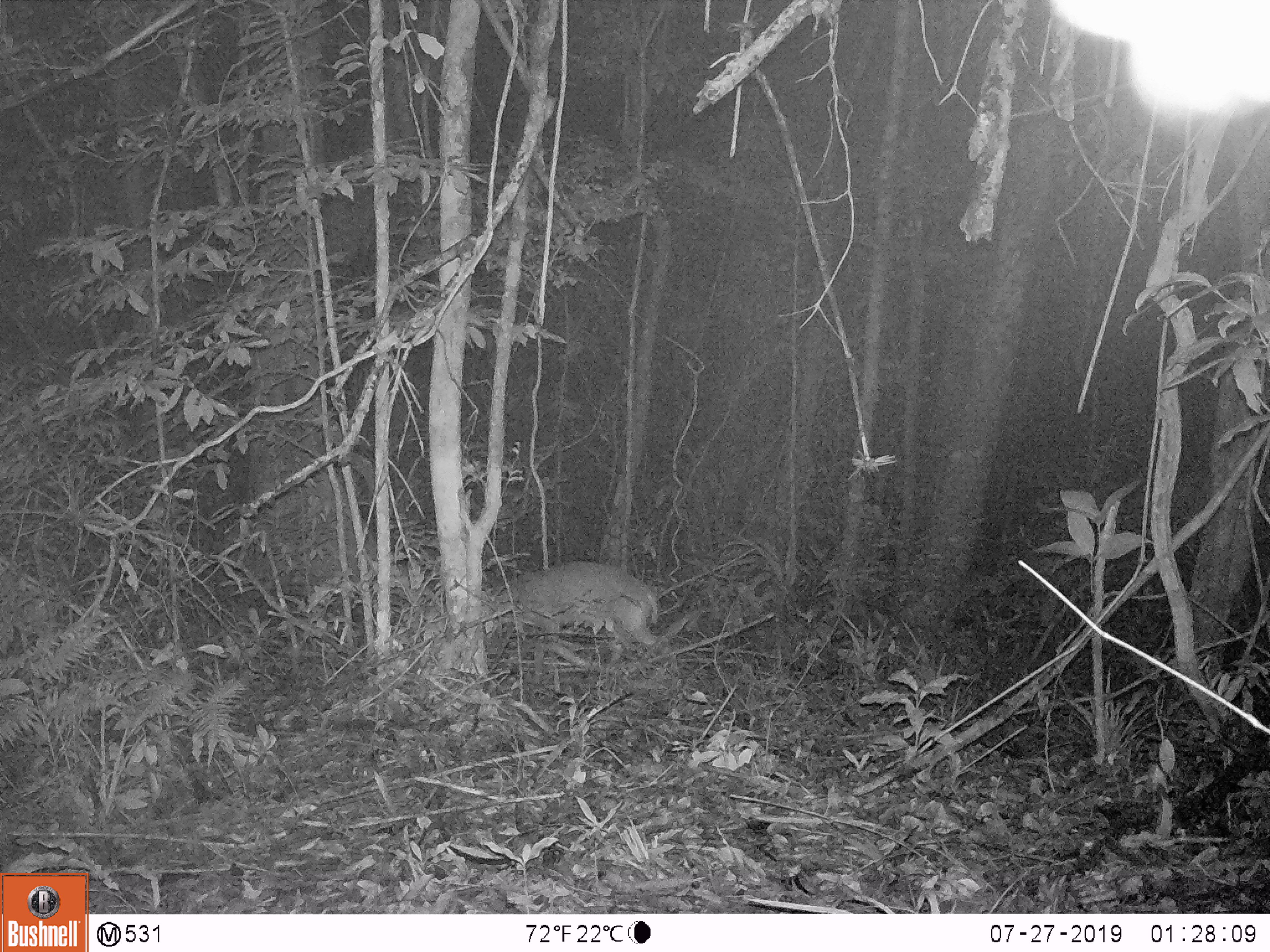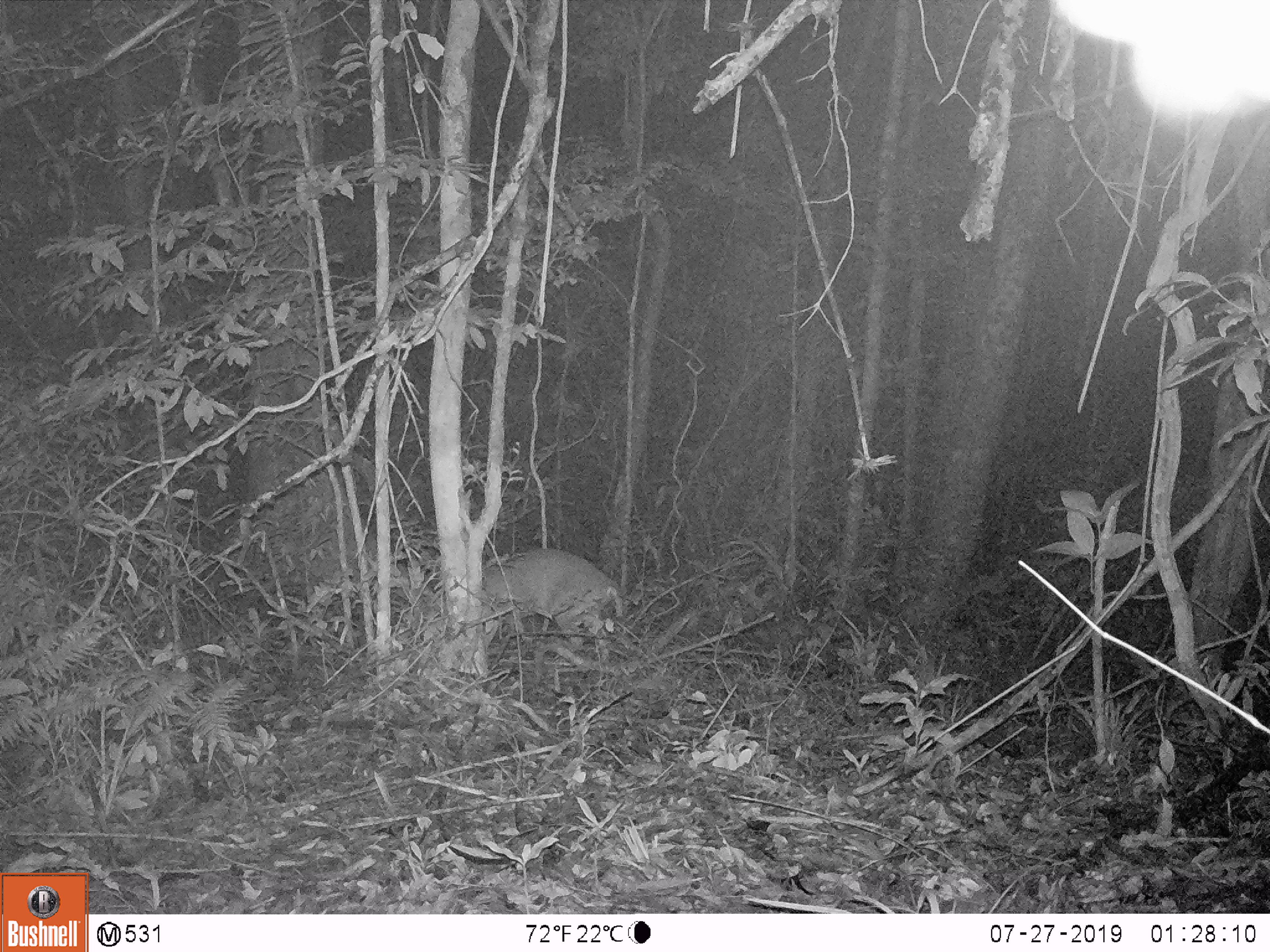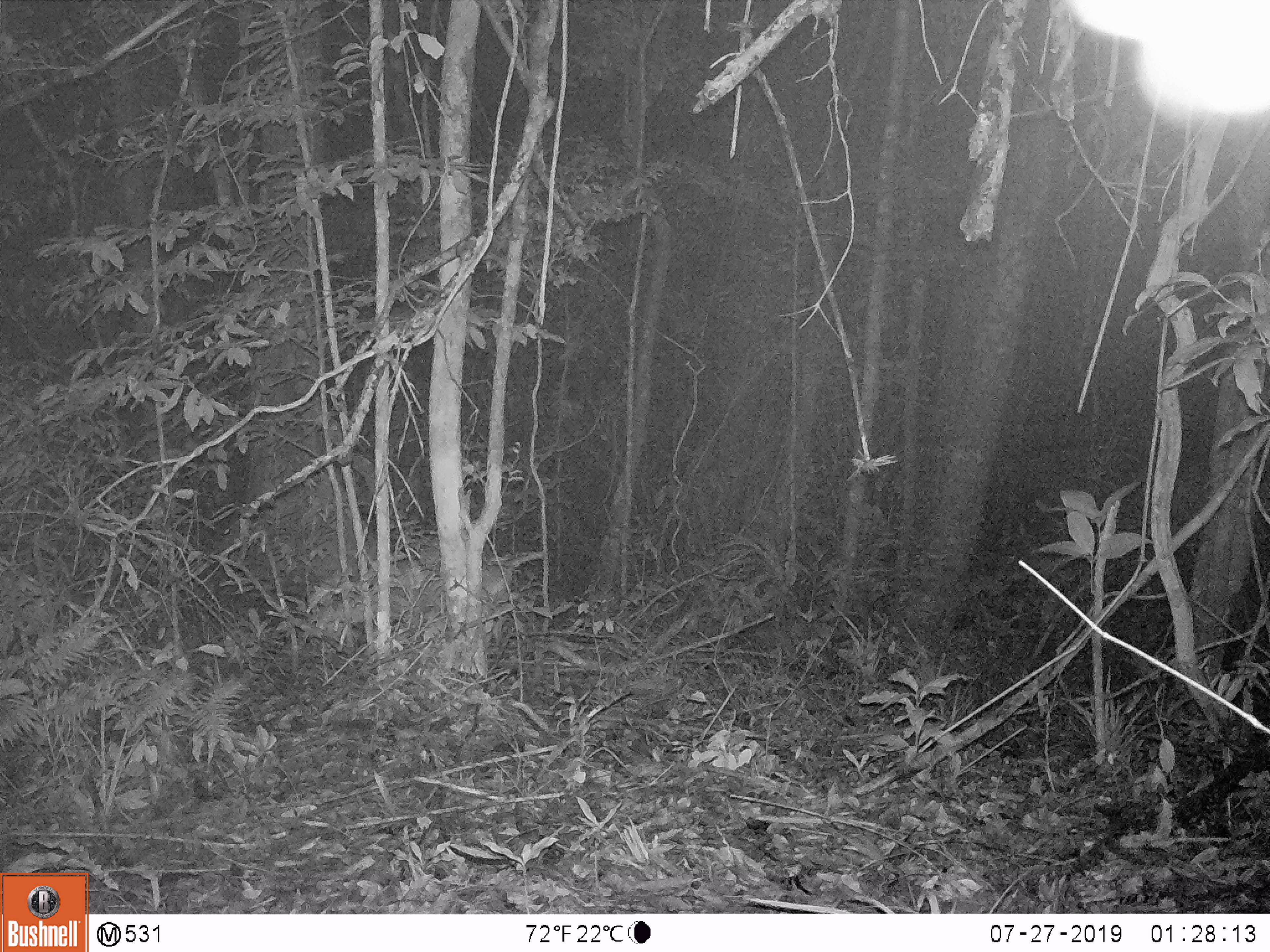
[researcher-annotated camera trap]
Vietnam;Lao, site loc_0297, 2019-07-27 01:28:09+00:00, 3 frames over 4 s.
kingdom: Animalia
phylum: Chordata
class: Mammalia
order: Artiodactyla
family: Cervidae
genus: Muntiacus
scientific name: Muntiacus vuquangensis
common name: large-antlered muntjac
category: large antlered muntjac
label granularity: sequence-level